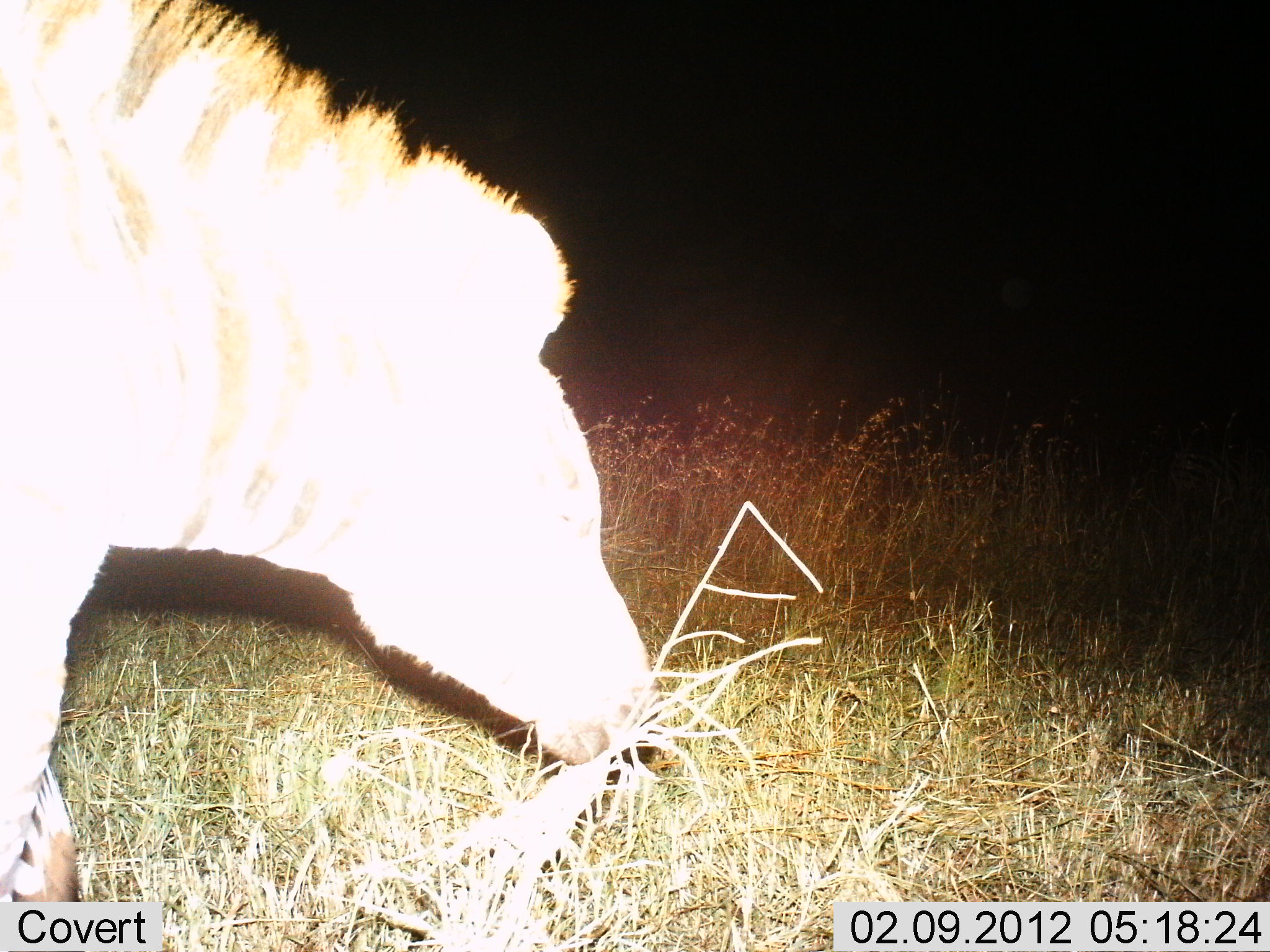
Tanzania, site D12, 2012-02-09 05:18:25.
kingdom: Animalia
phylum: Chordata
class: Mammalia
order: Perissodactyla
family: Equidae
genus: Equus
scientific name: Equus quagga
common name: plains zebra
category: zebra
Zebra (plains zebra) (Equus quagga), count 1. Behavior (volunteer vote fractions): standing 11%, resting 0%, moving 0%, interacting 0%. Young present (vote fraction): 11%. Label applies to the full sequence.